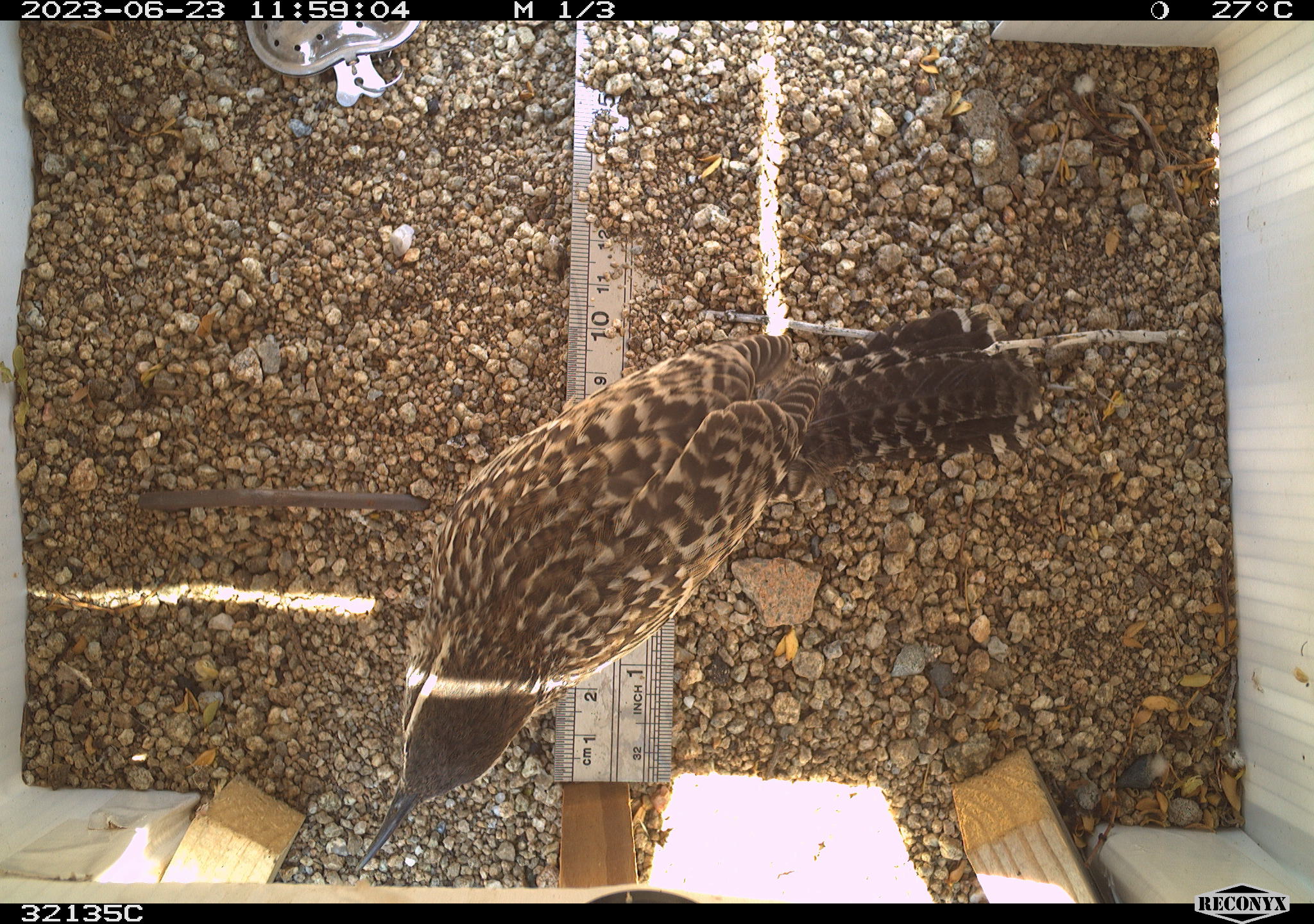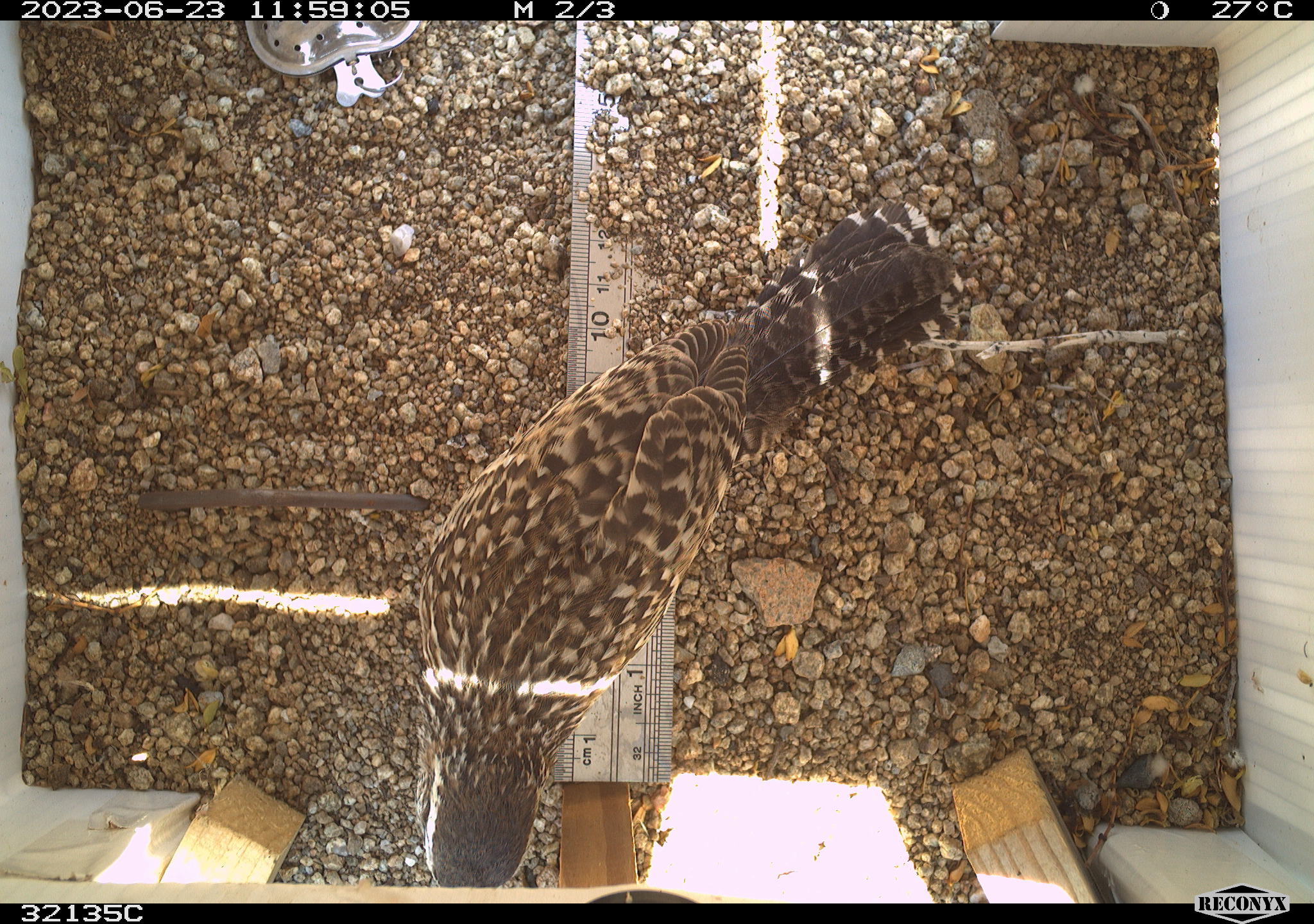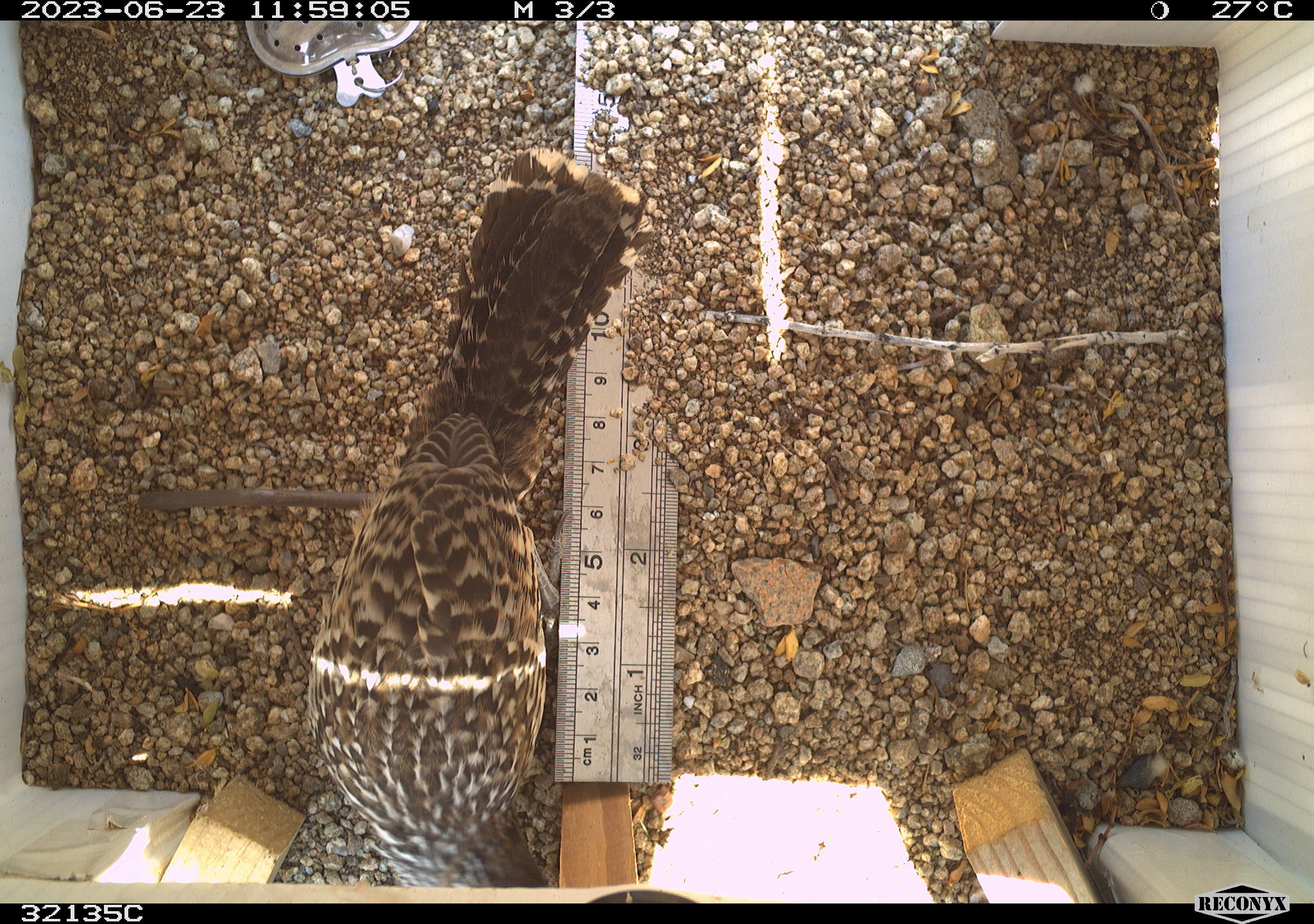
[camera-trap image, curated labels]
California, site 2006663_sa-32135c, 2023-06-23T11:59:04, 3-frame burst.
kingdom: Animalia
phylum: Chordata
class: Aves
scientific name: Aves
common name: bird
Bird (Aves).